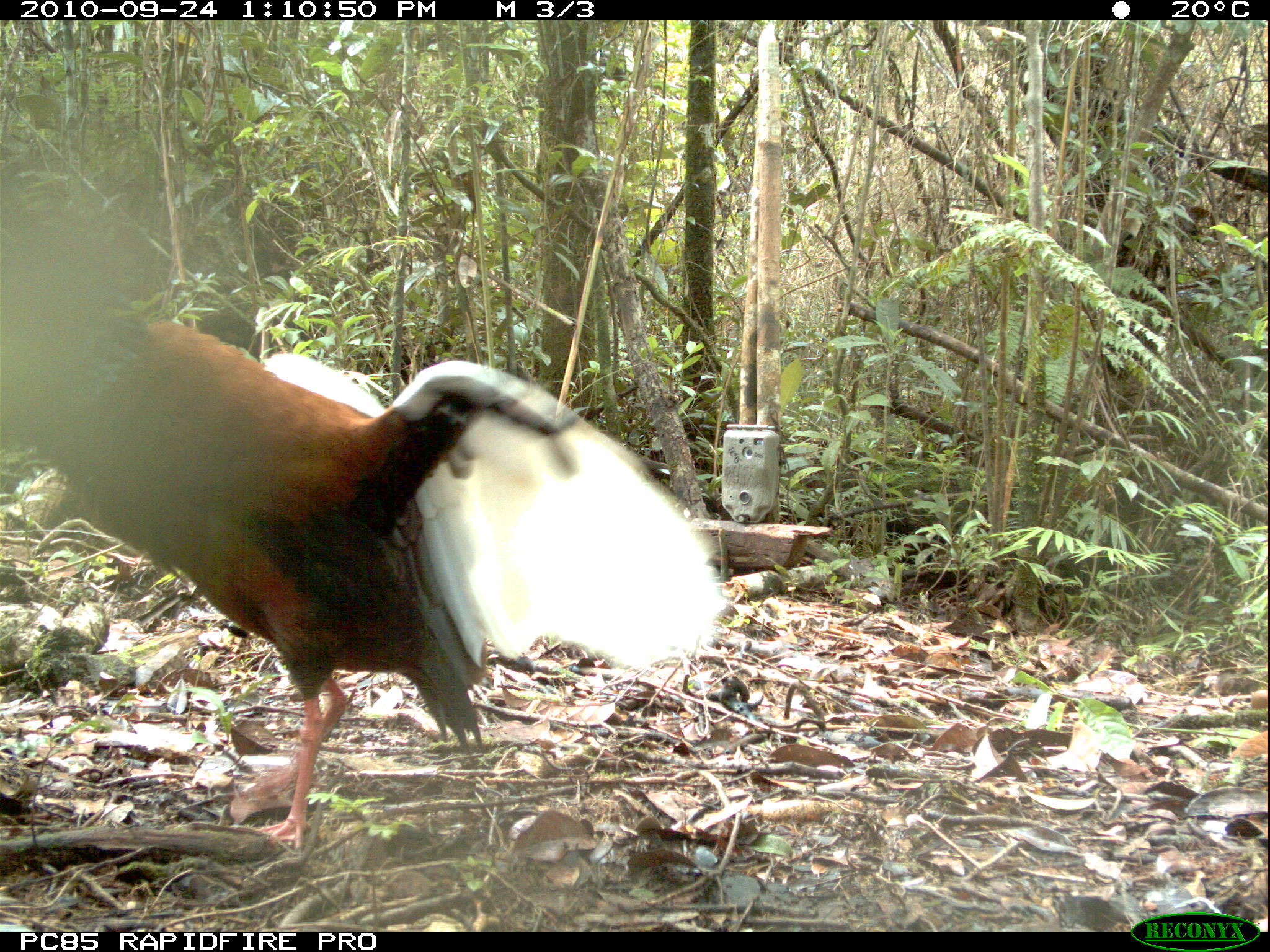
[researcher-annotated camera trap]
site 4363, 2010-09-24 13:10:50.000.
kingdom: Animalia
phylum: Chordata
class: Aves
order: Pelecaniformes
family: Threskiornithidae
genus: Lophotibis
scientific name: Lophotibis cristata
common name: madagascar ibis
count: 1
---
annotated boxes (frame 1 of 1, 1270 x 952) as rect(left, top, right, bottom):
lophotibis cristata: rect(0, 285, 728, 849)